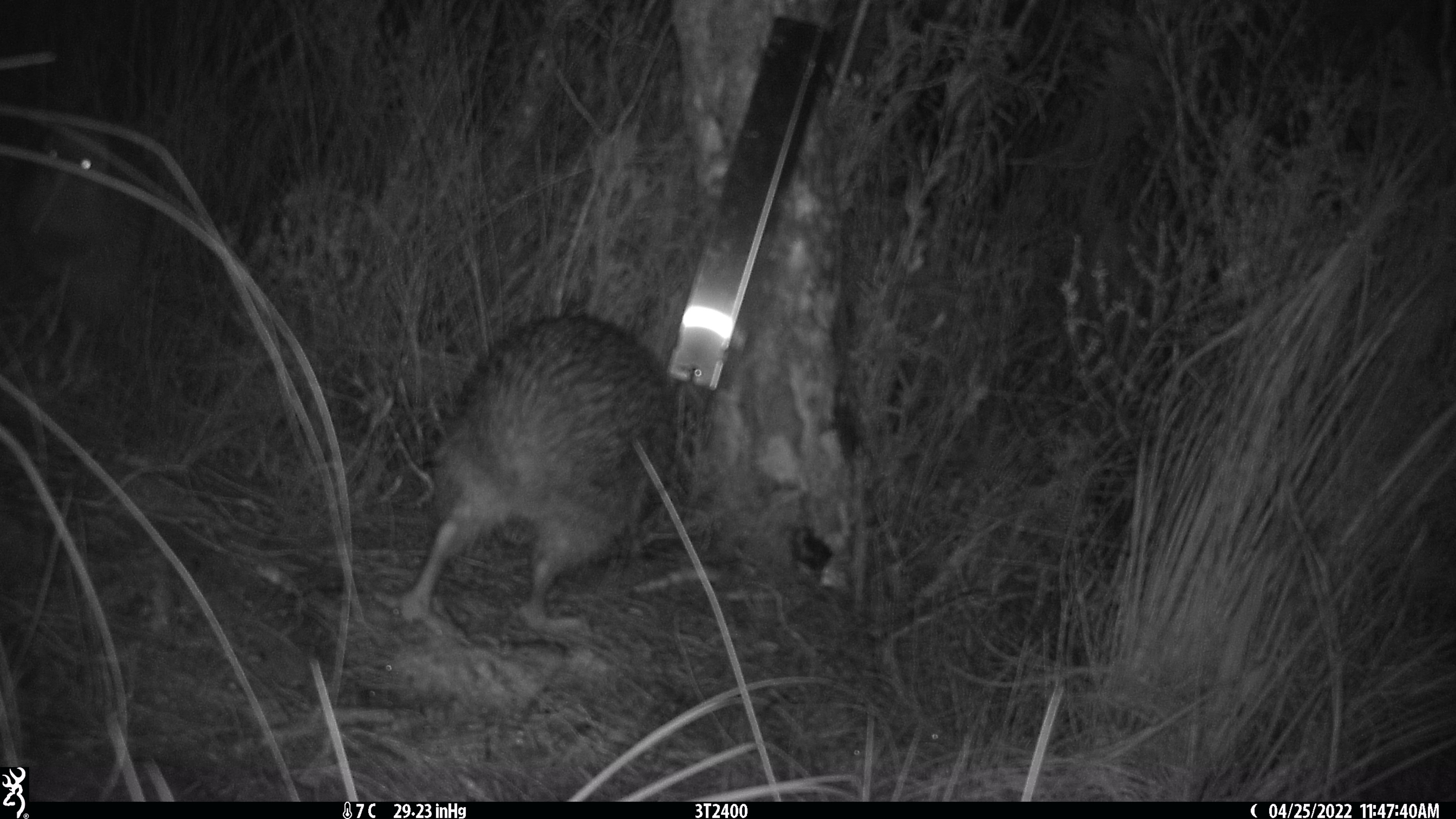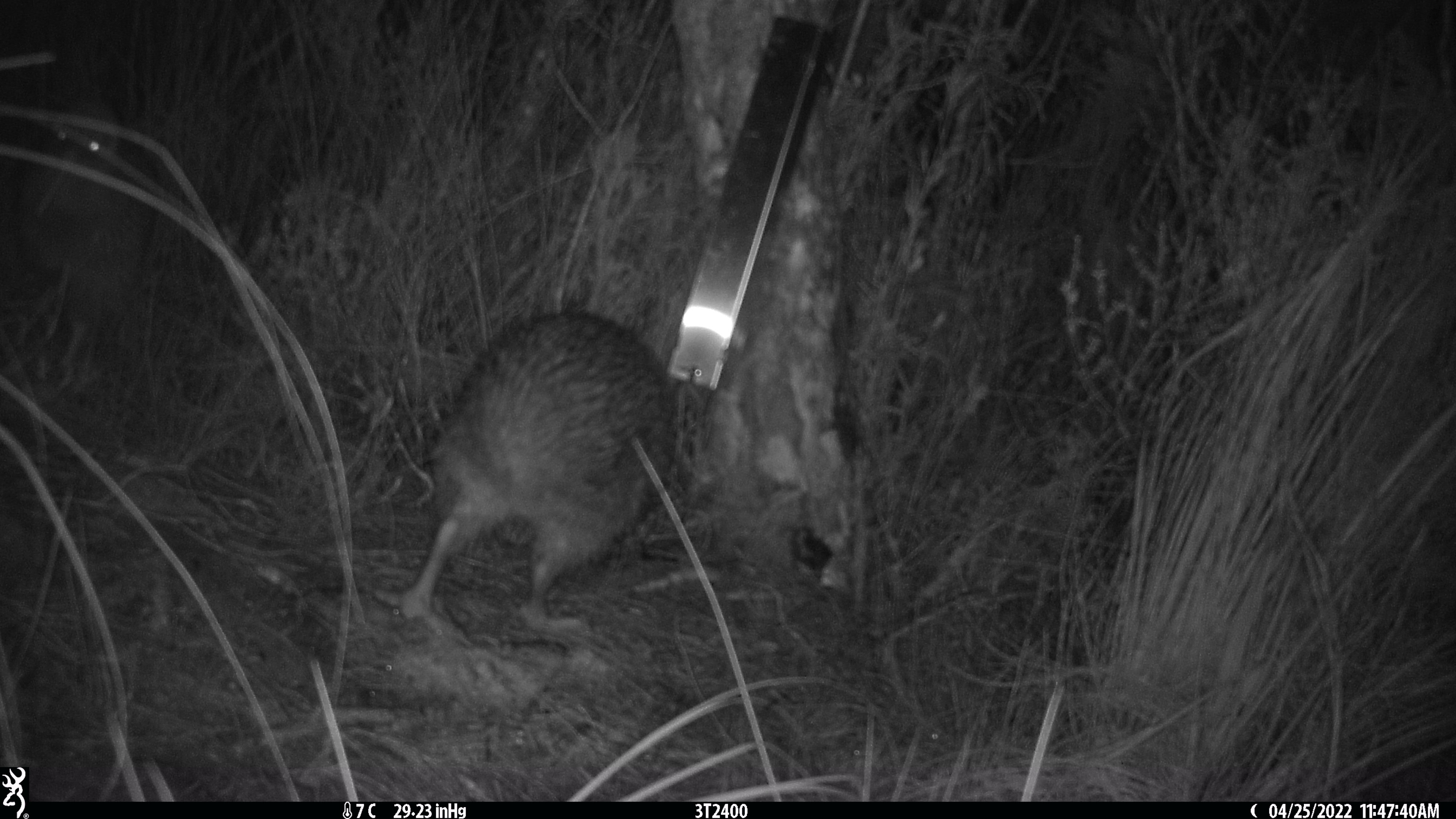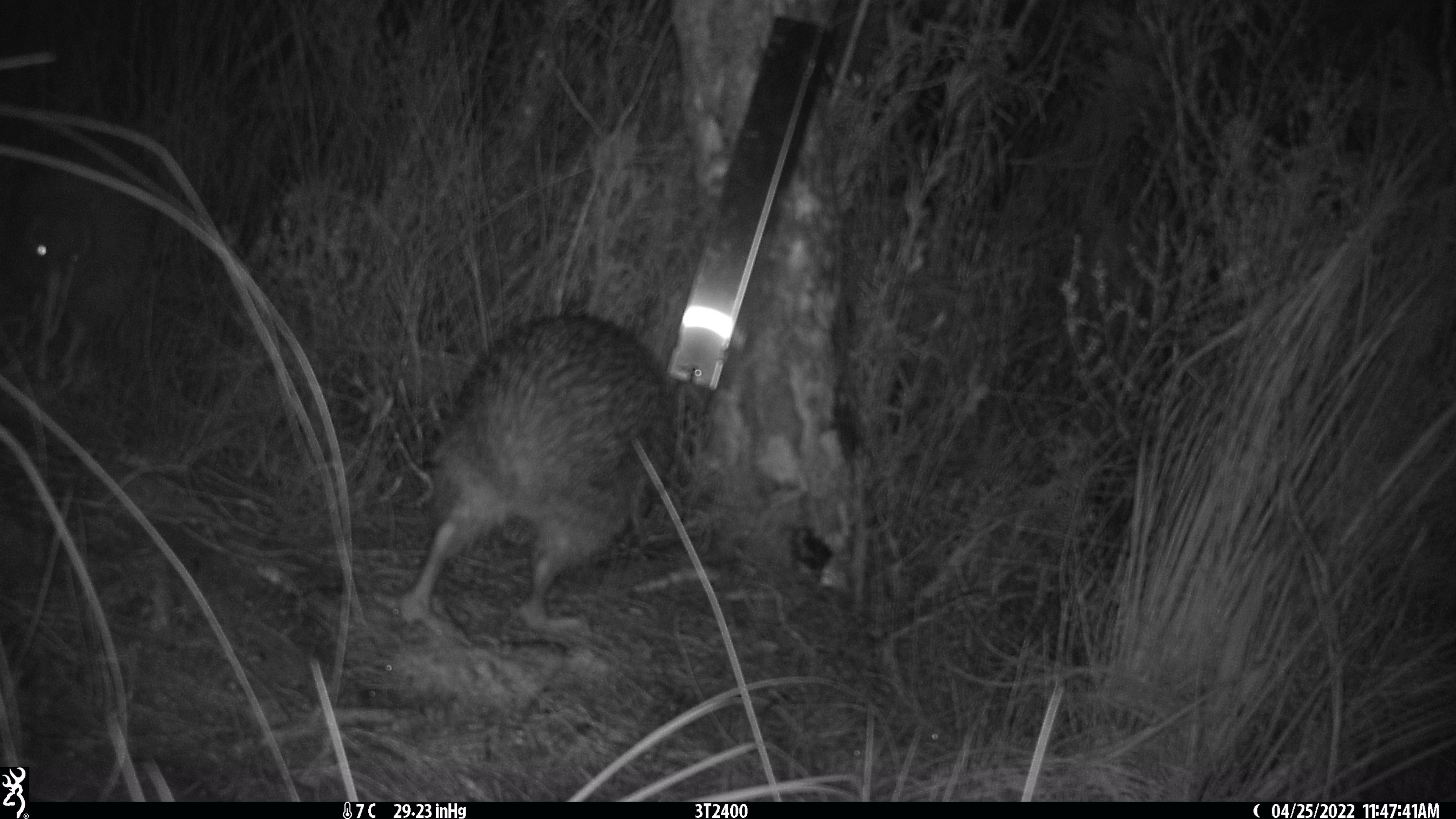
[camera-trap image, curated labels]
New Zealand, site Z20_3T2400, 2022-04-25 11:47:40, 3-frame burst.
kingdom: Animalia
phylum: Chordata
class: Aves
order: Apterygiformes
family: Apterygidae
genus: Apteryx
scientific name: Apteryx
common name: kiwi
Kiwi (Apteryx).